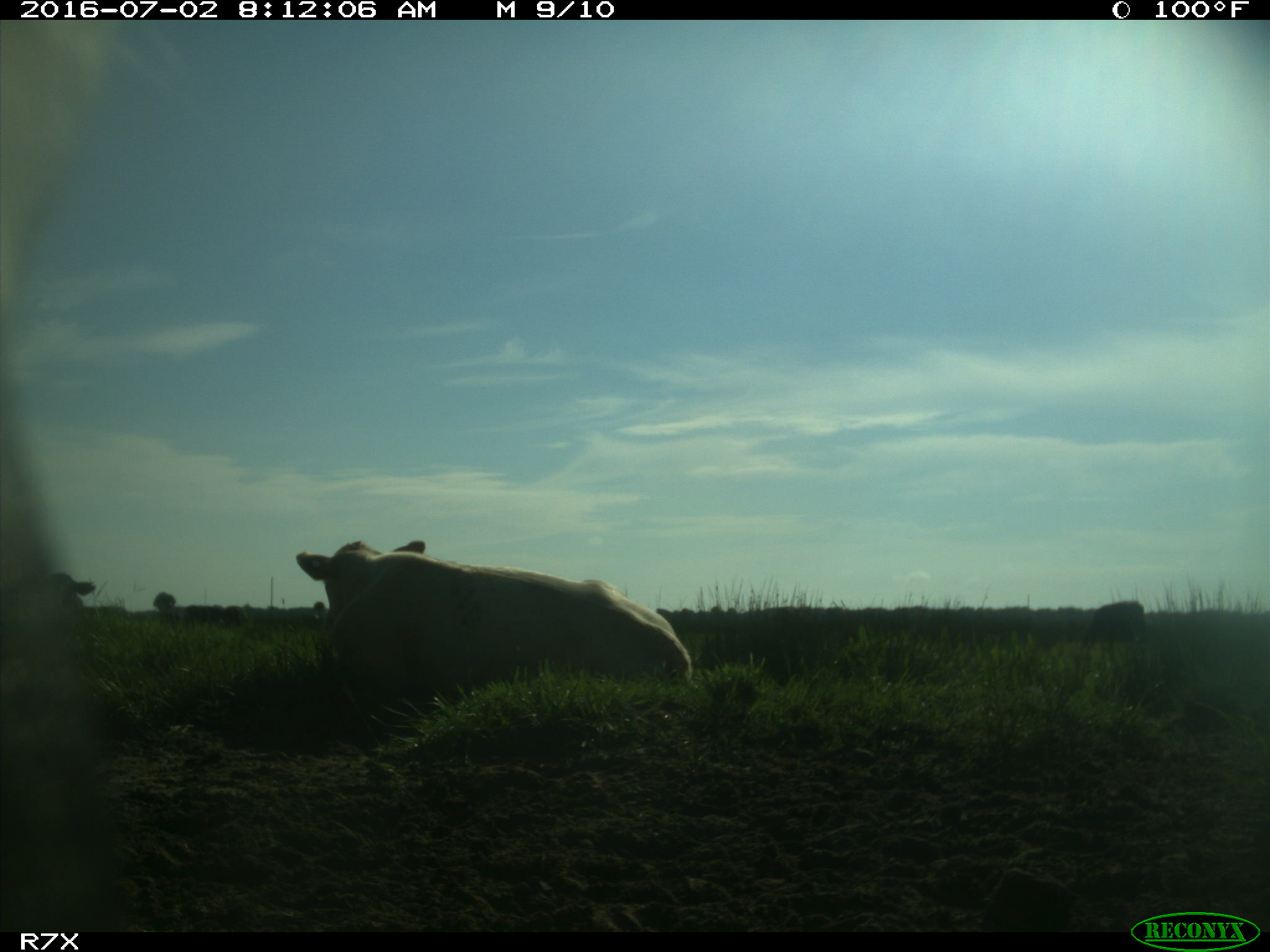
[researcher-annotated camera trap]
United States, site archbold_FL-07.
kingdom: Animalia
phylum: Chordata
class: Mammalia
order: Artiodactyla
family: Bovidae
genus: Bos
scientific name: Bos taurus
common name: domestic cow